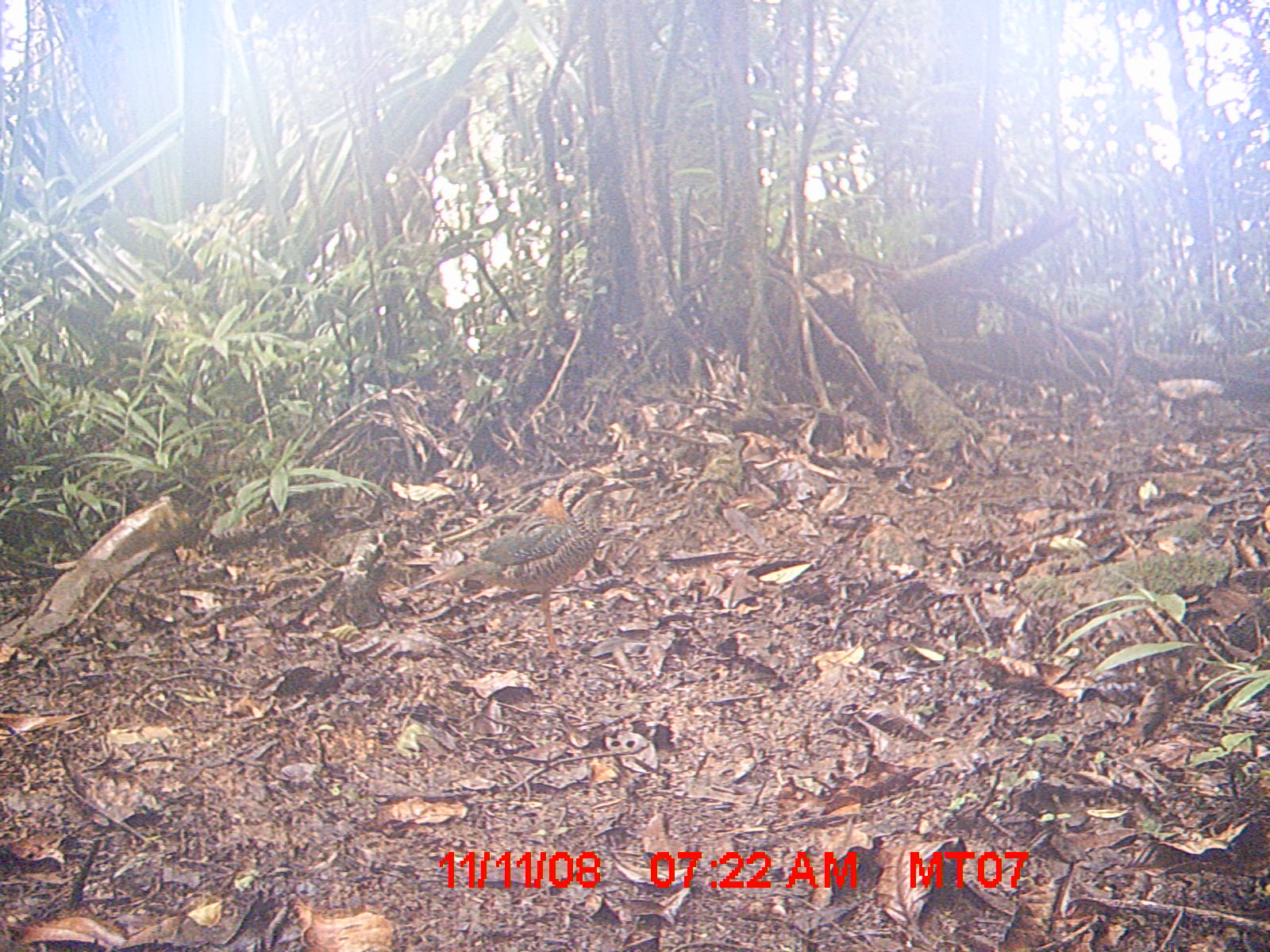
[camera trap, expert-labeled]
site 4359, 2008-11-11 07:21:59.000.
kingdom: Animalia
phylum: Chordata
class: Aves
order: Coraciiformes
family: Brachypteraciidae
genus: Brachypteracias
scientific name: Brachypteracias squamiger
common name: scaly ground-roller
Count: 1.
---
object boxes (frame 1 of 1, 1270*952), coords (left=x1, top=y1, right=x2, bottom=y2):
brachypteracias squamiger: (left=390, top=464, right=635, bottom=658)